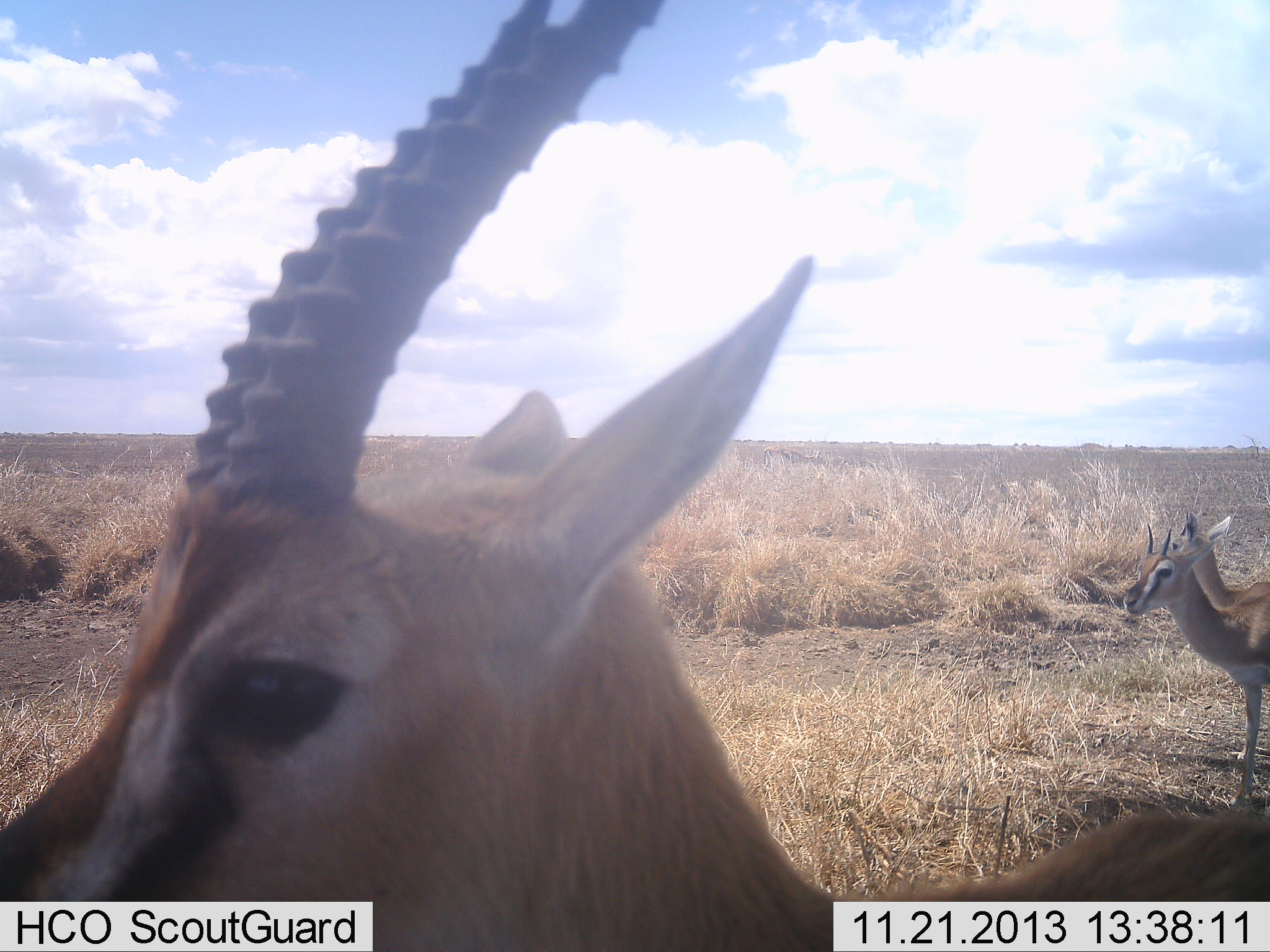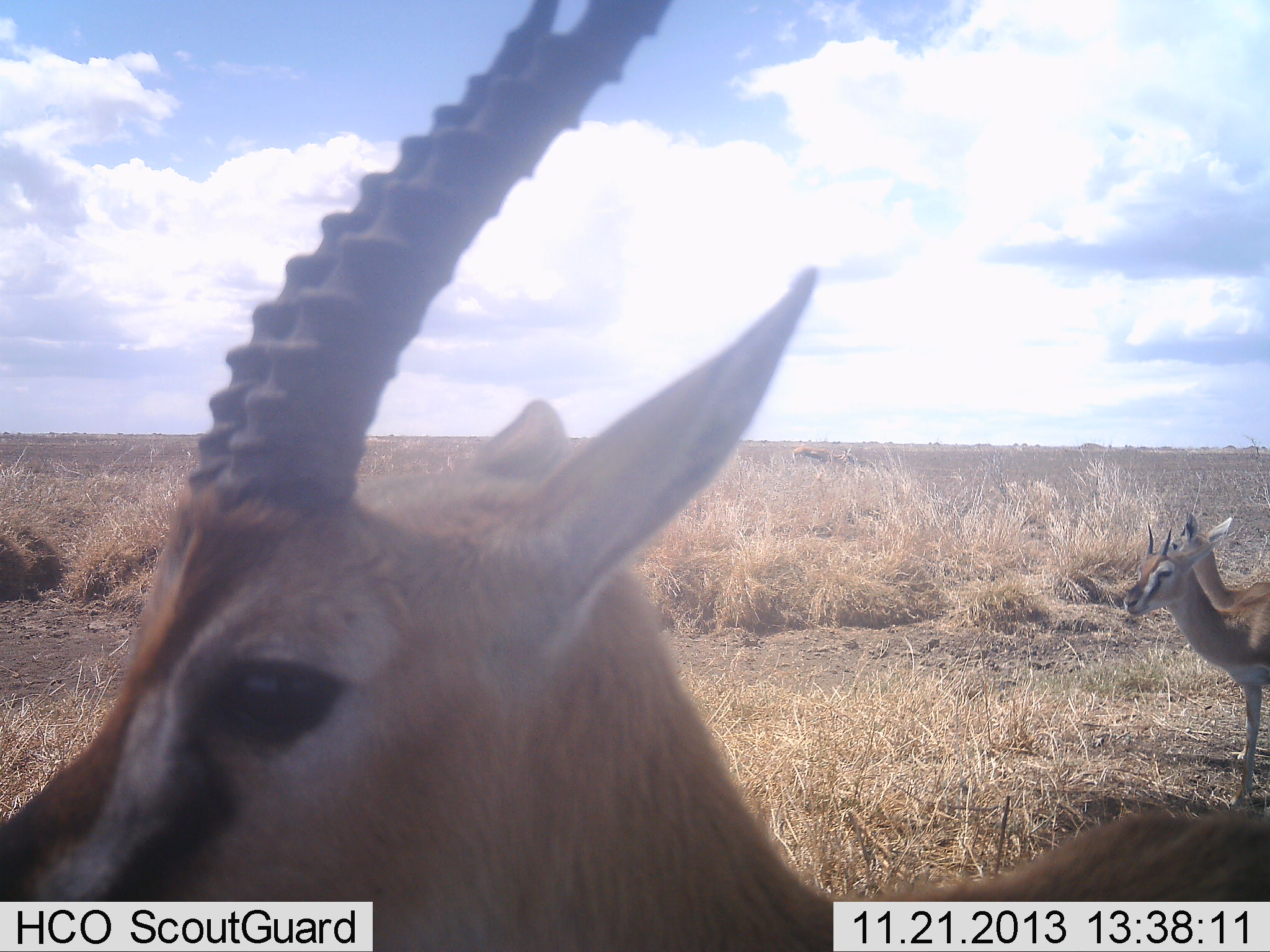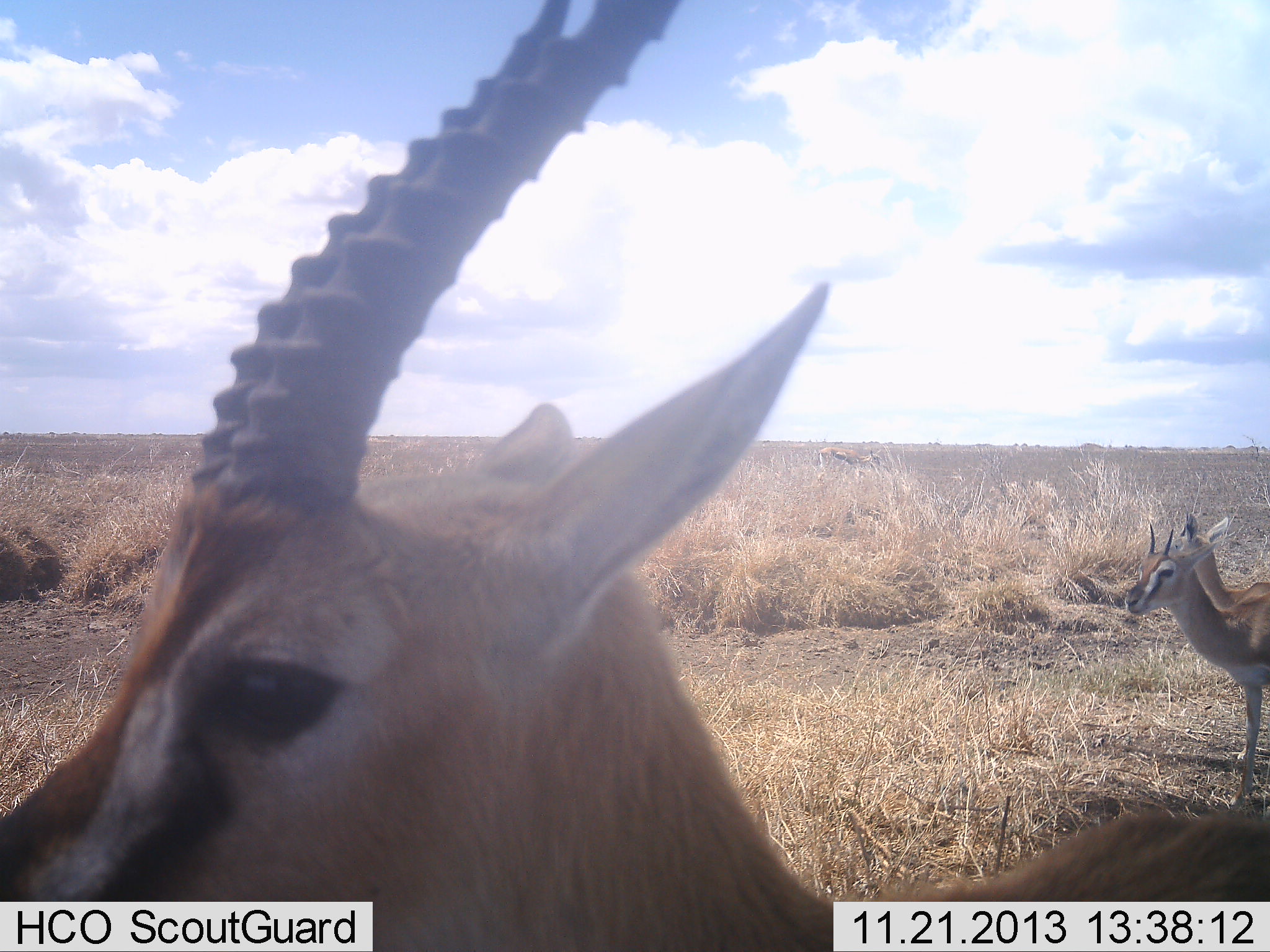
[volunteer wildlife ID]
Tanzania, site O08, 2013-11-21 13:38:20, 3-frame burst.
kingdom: Animalia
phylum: Chordata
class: Mammalia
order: Artiodactyla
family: Bovidae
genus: Eudorcas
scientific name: Eudorcas thomsonii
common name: thomson's gazelle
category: gazellethomsons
Gazellethomsons (thomson's gazelle) (Eudorcas thomsonii), count 3. Behavior (volunteer vote fractions): standing 100%, resting 10%, moving 10%, interacting 0%. Young present (vote fraction): 0%. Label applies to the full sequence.